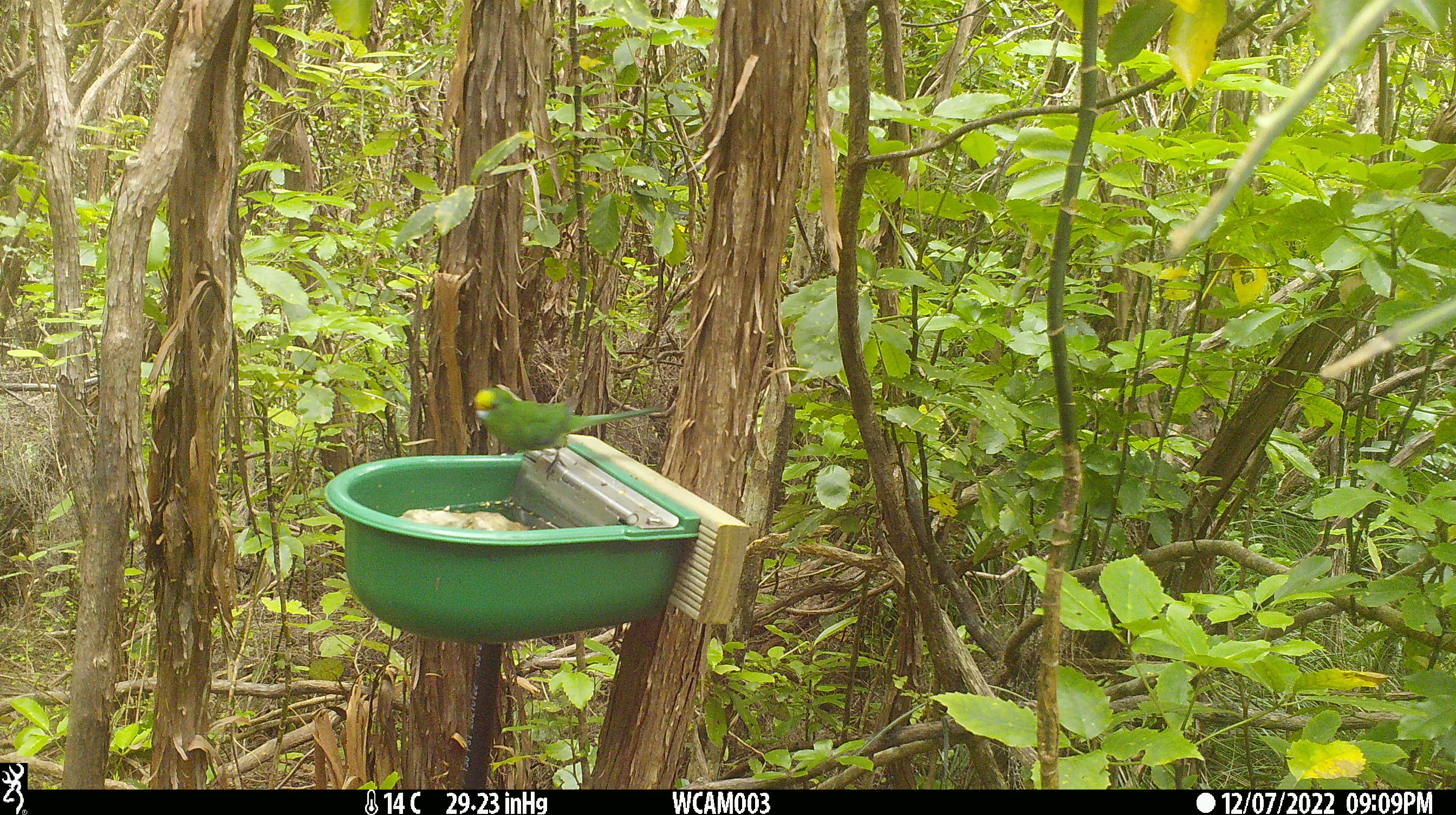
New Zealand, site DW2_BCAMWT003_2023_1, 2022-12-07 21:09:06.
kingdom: Animalia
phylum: Chordata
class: Aves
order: Psittaciformes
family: Psittaculidae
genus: Cyanoramphus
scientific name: Cyanoramphus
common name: parakeet